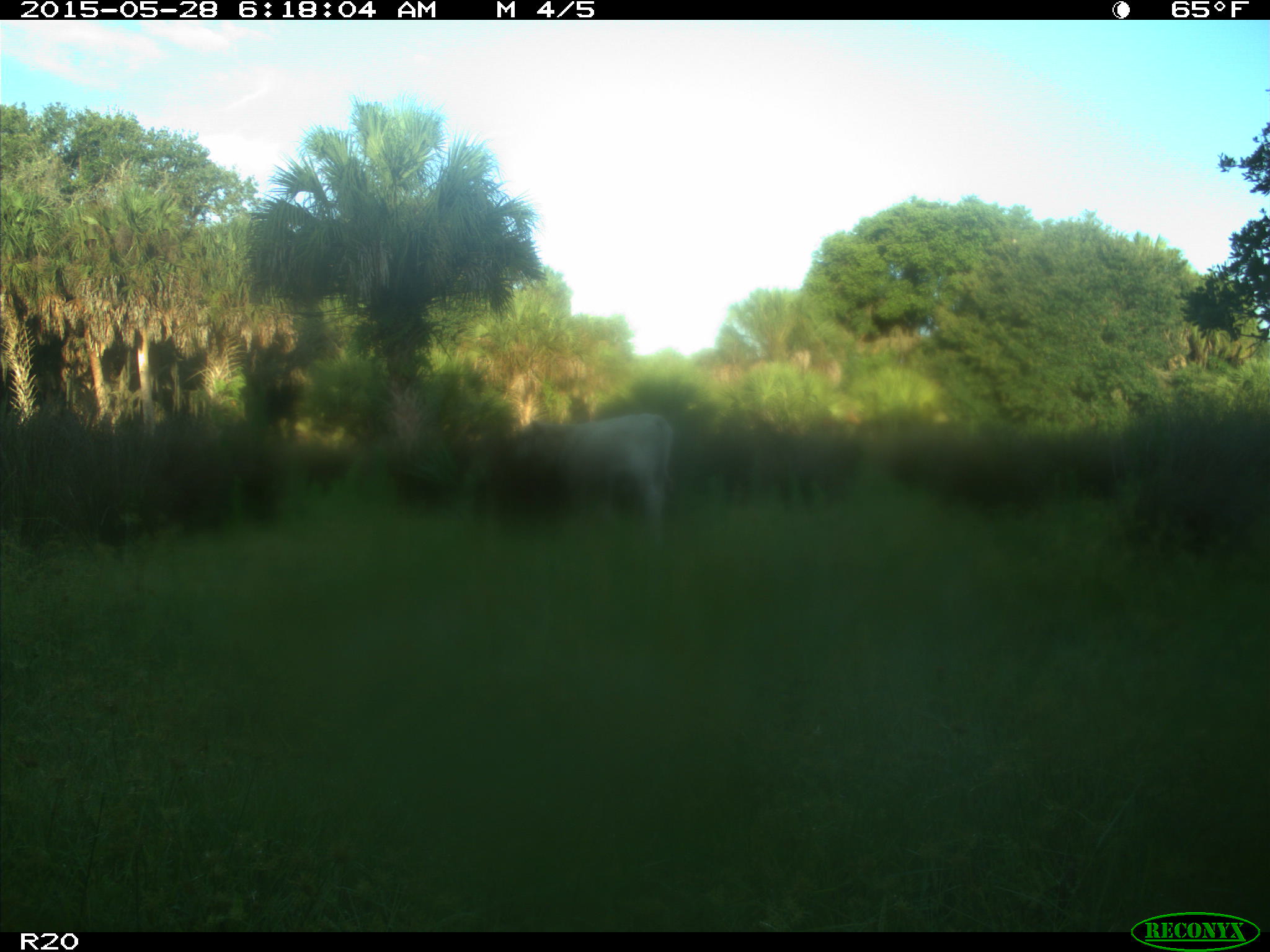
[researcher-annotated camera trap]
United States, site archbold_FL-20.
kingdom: Animalia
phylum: Chordata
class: Mammalia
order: Artiodactyla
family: Bovidae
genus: Bos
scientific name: Bos taurus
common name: domestic cow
Bos taurus (domestic cow).